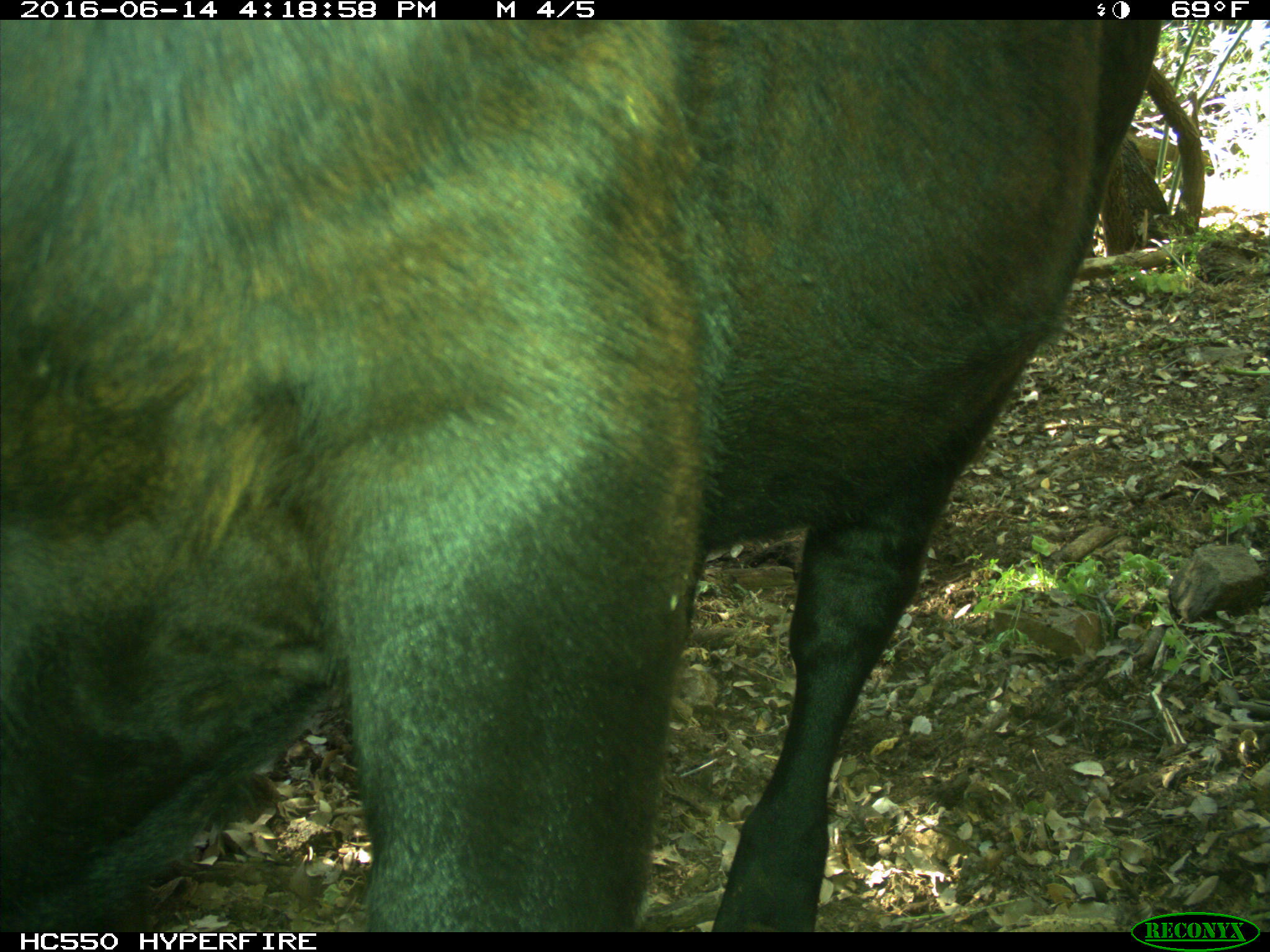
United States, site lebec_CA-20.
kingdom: Animalia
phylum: Chordata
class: Mammalia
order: Artiodactyla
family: Bovidae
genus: Bos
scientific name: Bos taurus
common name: domestic cow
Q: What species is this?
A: Bos taurus (domestic cow).